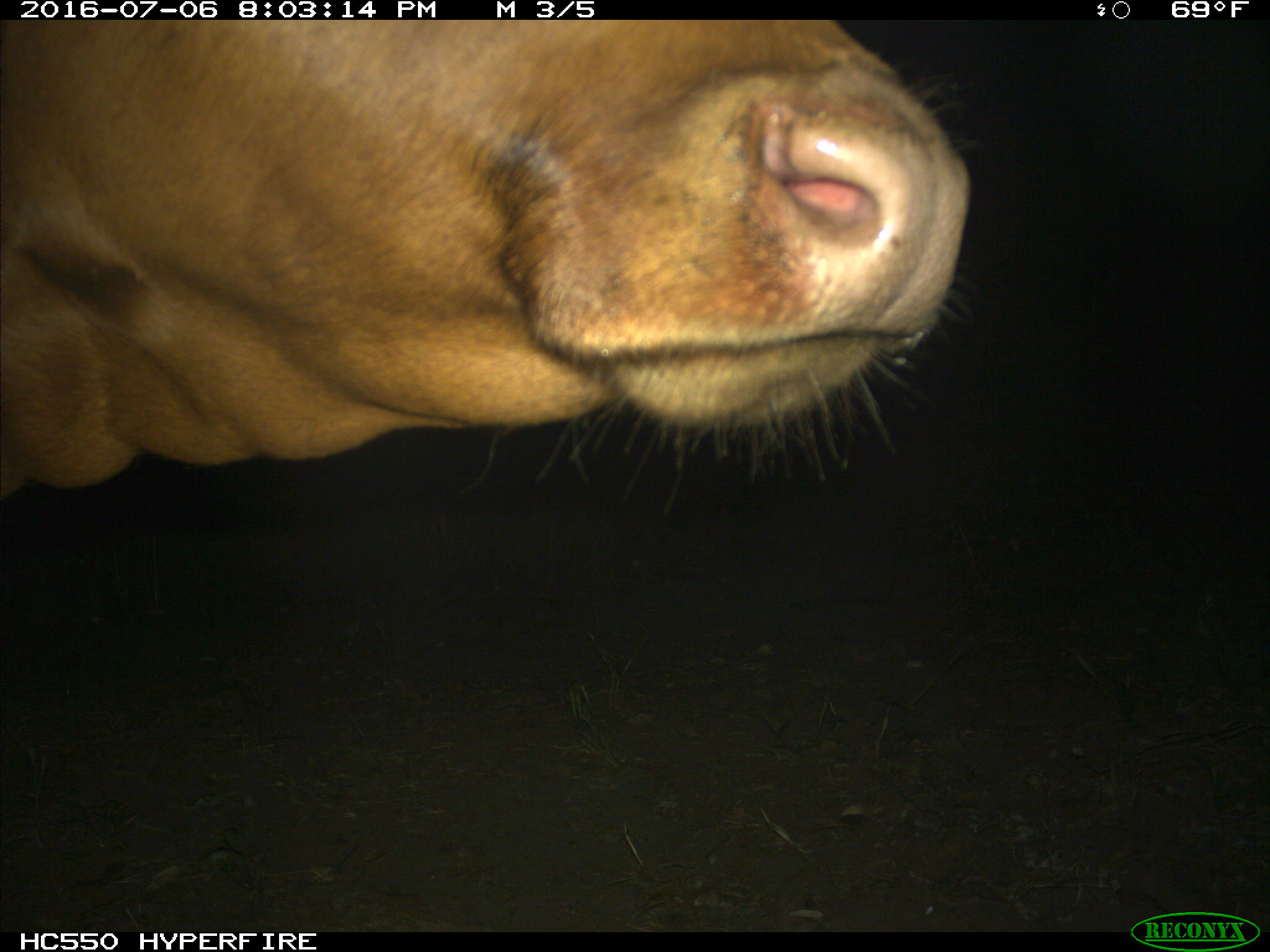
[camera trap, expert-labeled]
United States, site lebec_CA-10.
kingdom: Animalia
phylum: Chordata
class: Mammalia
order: Artiodactyla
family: Bovidae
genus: Bos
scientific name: Bos taurus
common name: domestic cow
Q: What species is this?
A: Bos taurus (domestic cow).